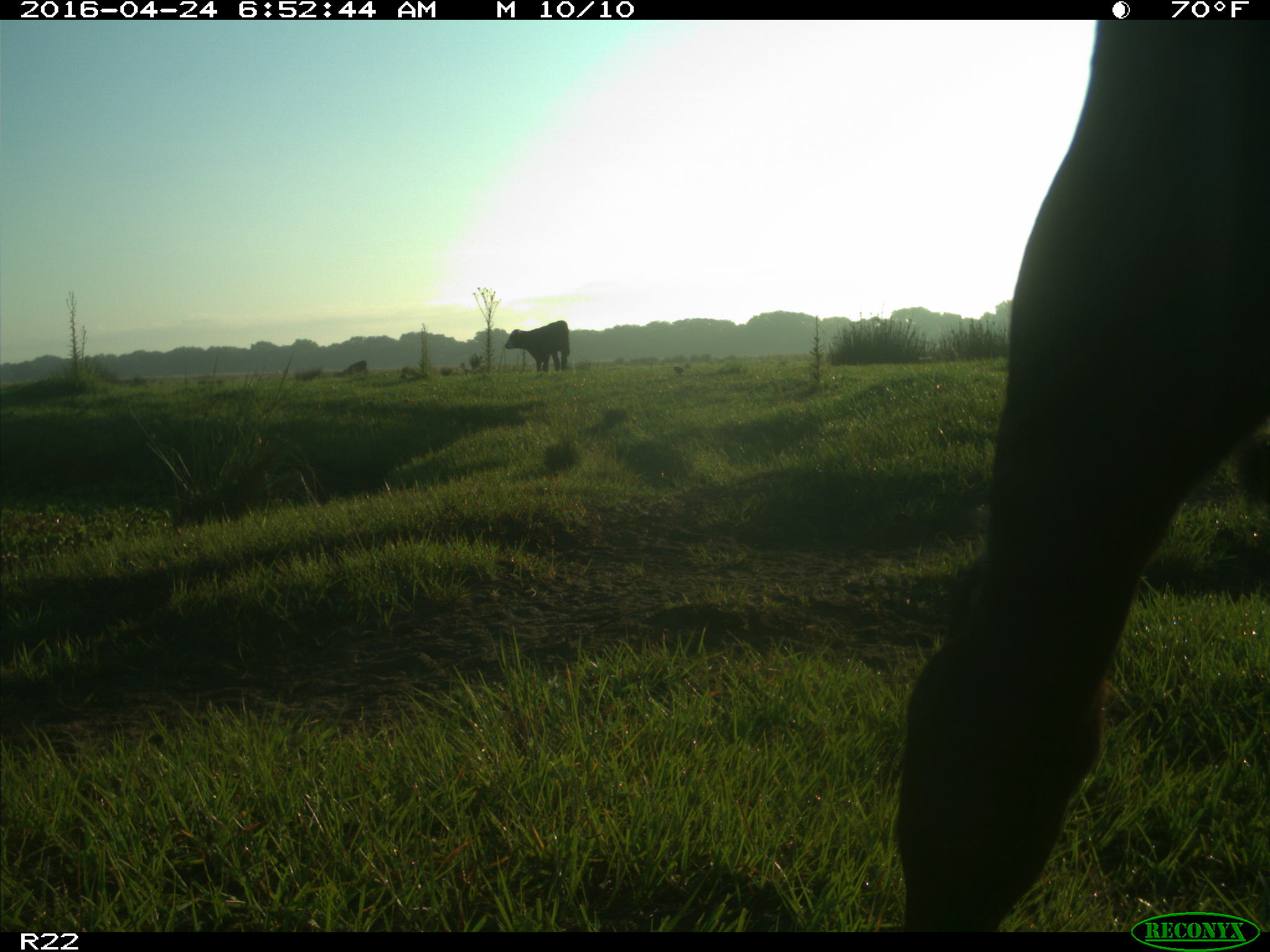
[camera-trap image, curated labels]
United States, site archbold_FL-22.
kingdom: Animalia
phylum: Chordata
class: Mammalia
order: Artiodactyla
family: Bovidae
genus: Bos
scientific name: Bos taurus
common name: domestic cow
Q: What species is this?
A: Bos taurus (domestic cow).